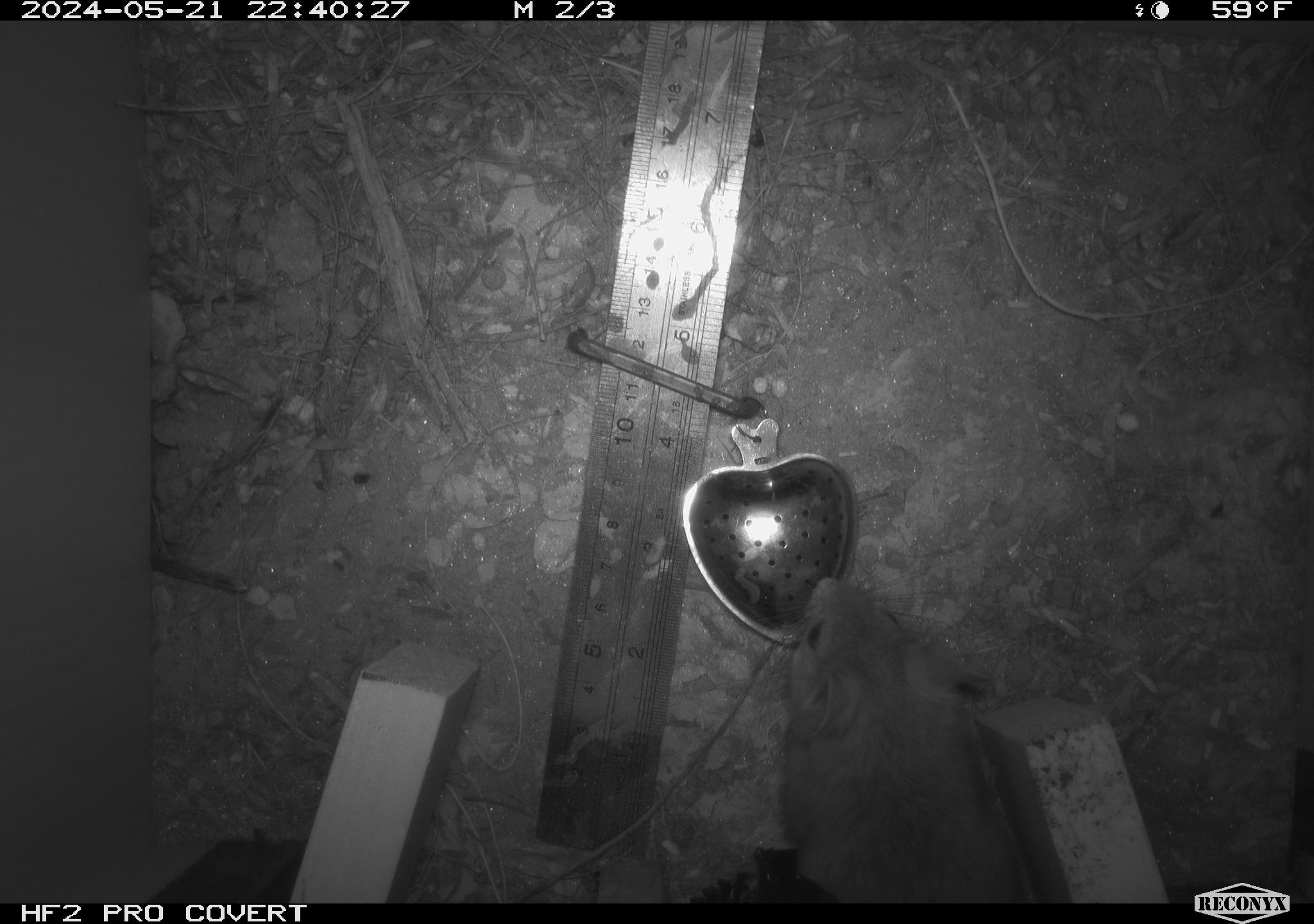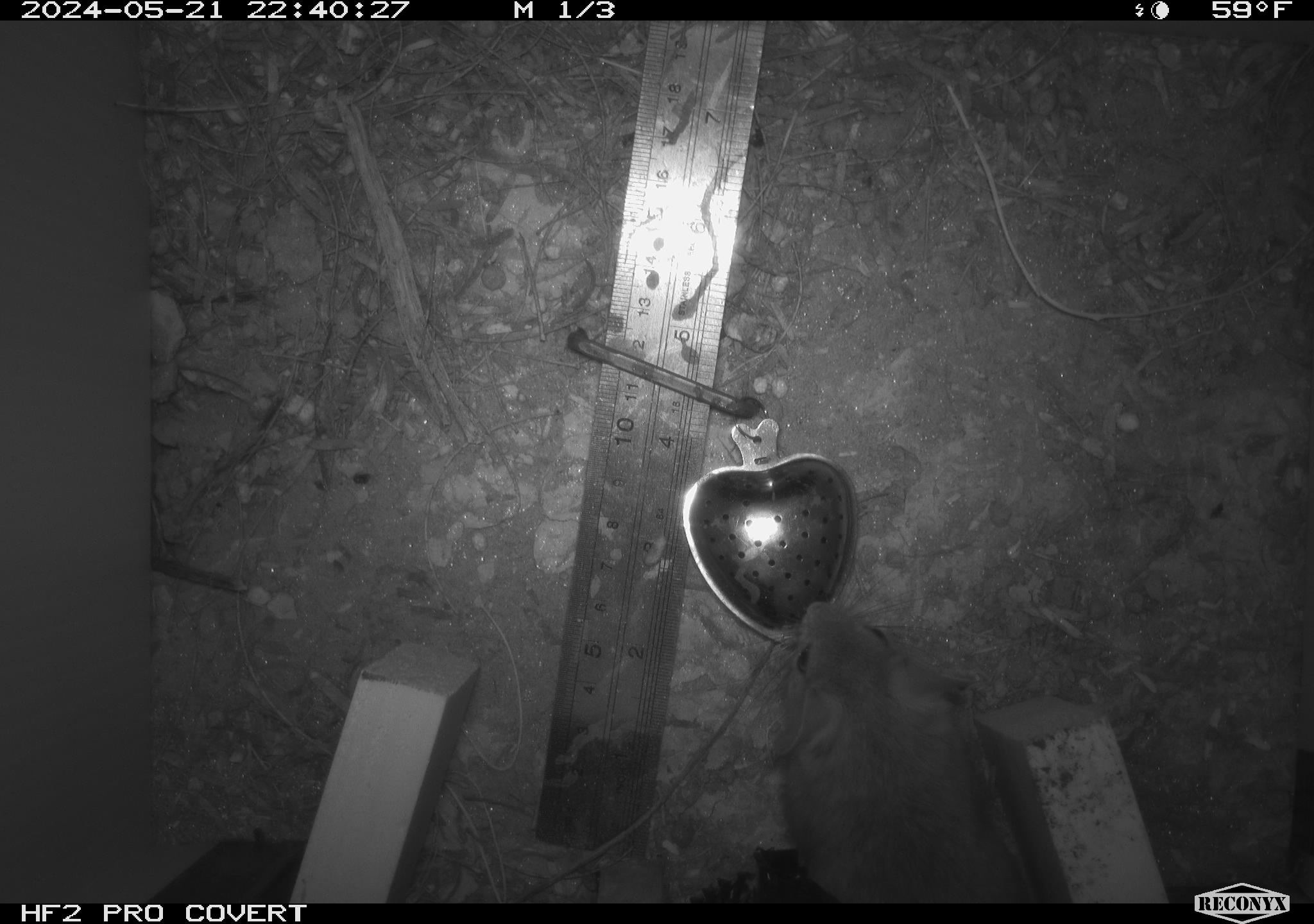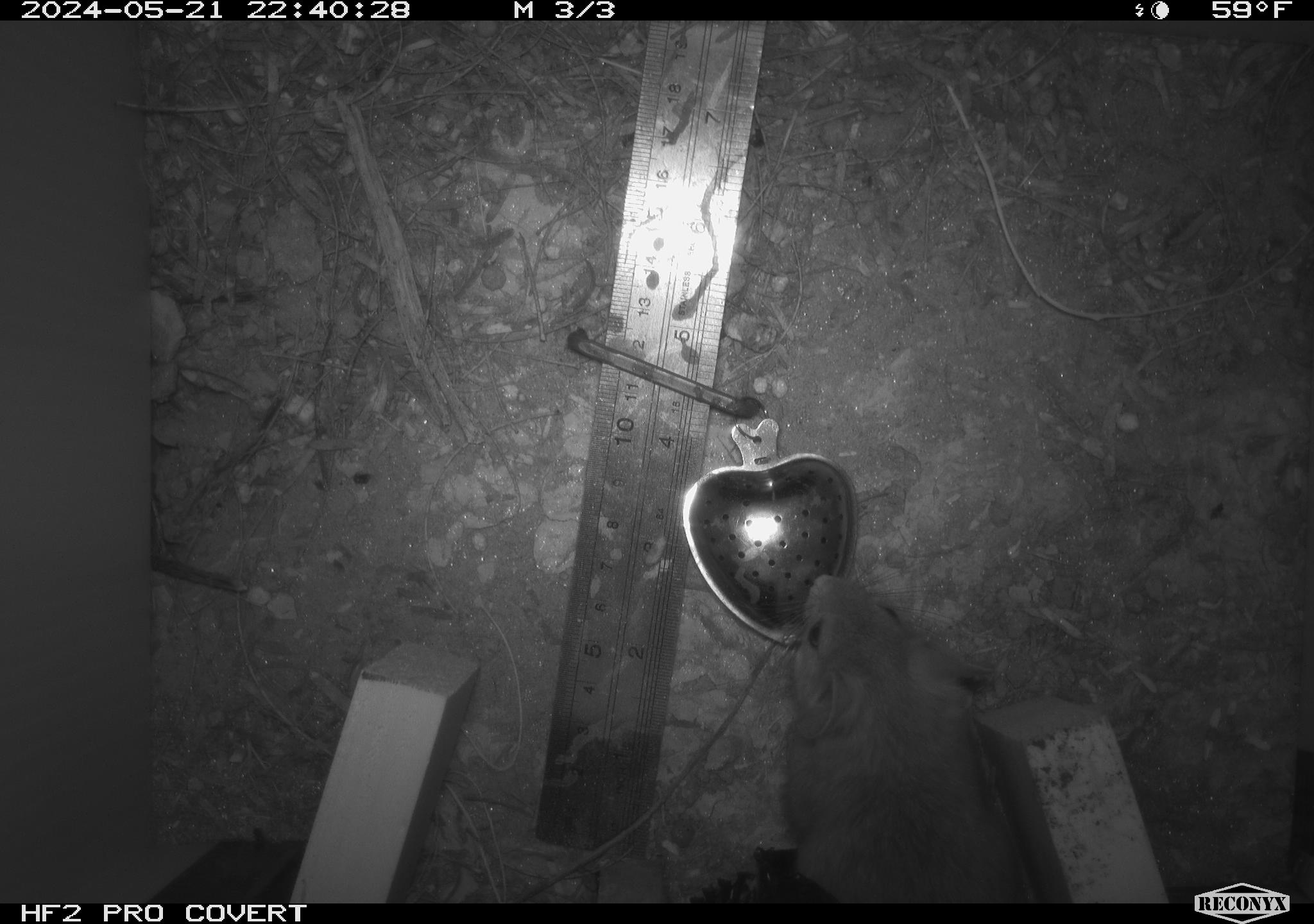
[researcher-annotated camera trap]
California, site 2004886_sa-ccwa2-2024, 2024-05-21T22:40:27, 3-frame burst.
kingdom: Animalia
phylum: Chordata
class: Mammalia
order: Rodentia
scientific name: Rodentia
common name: woodrat or rat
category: woodrat or rat species